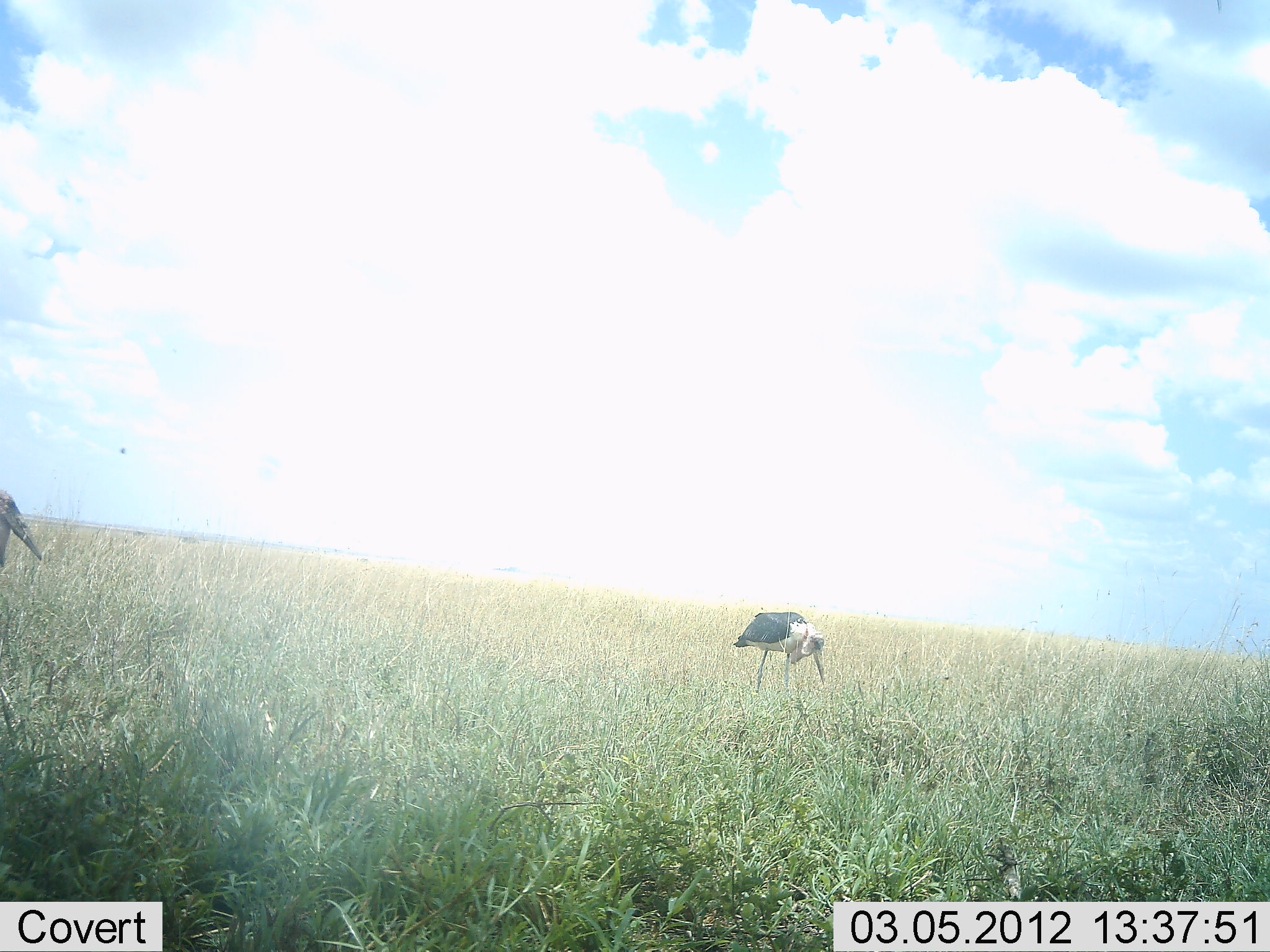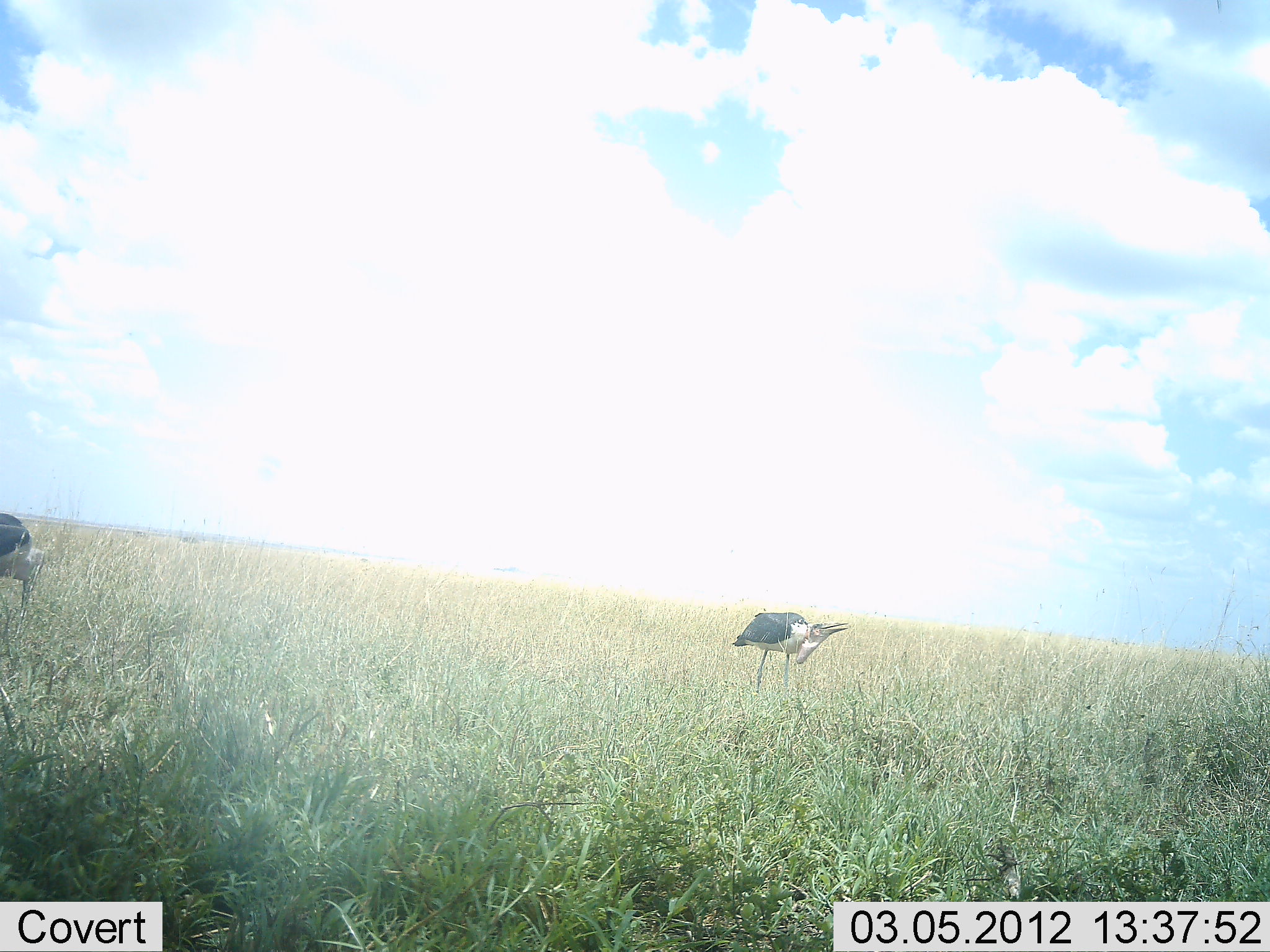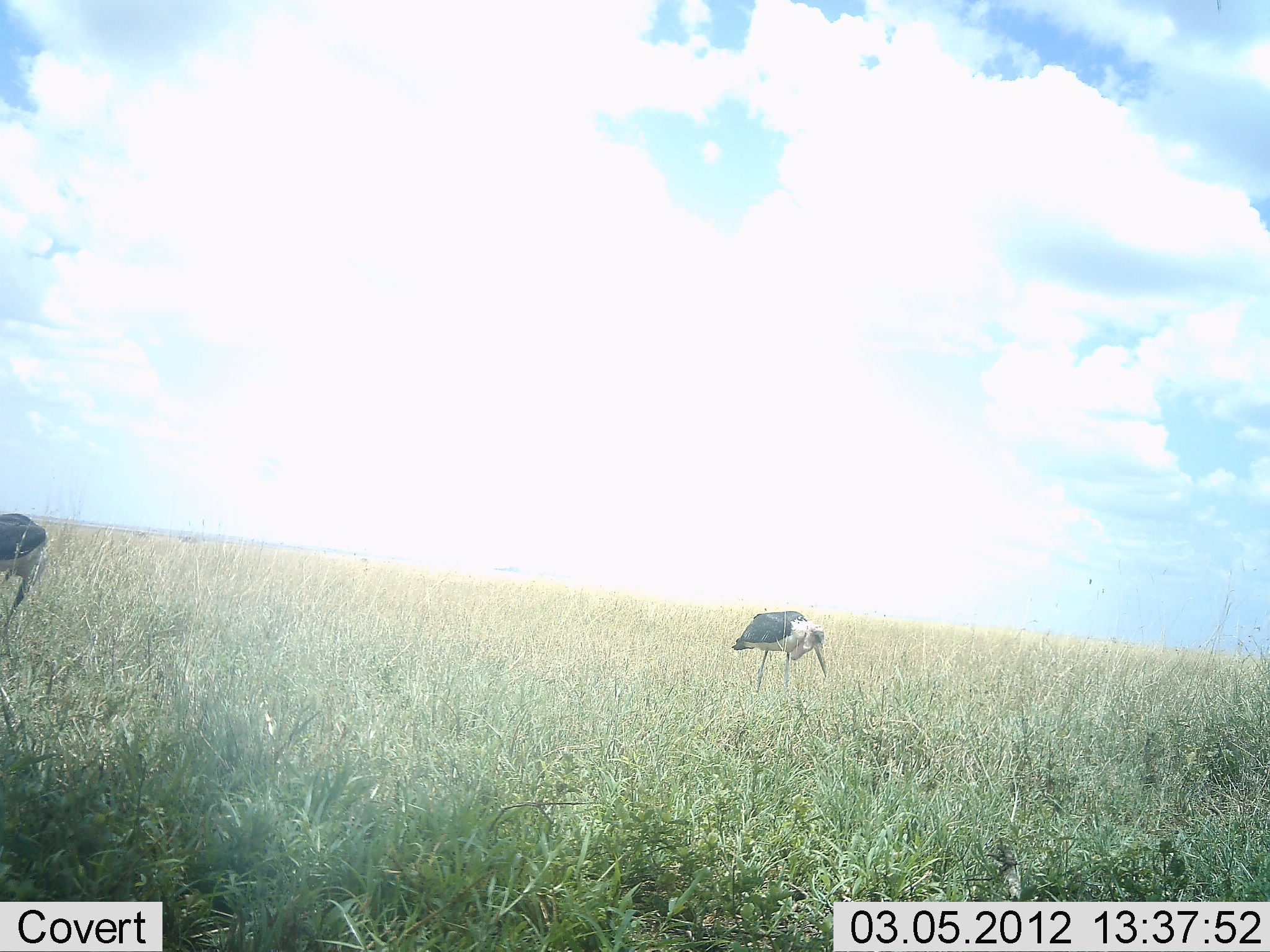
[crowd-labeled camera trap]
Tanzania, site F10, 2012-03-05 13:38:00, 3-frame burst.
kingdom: Animalia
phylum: Chordata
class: Aves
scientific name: Aves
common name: bird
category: otherbird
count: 2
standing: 29%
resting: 0%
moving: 7%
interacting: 7%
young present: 0%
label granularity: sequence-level